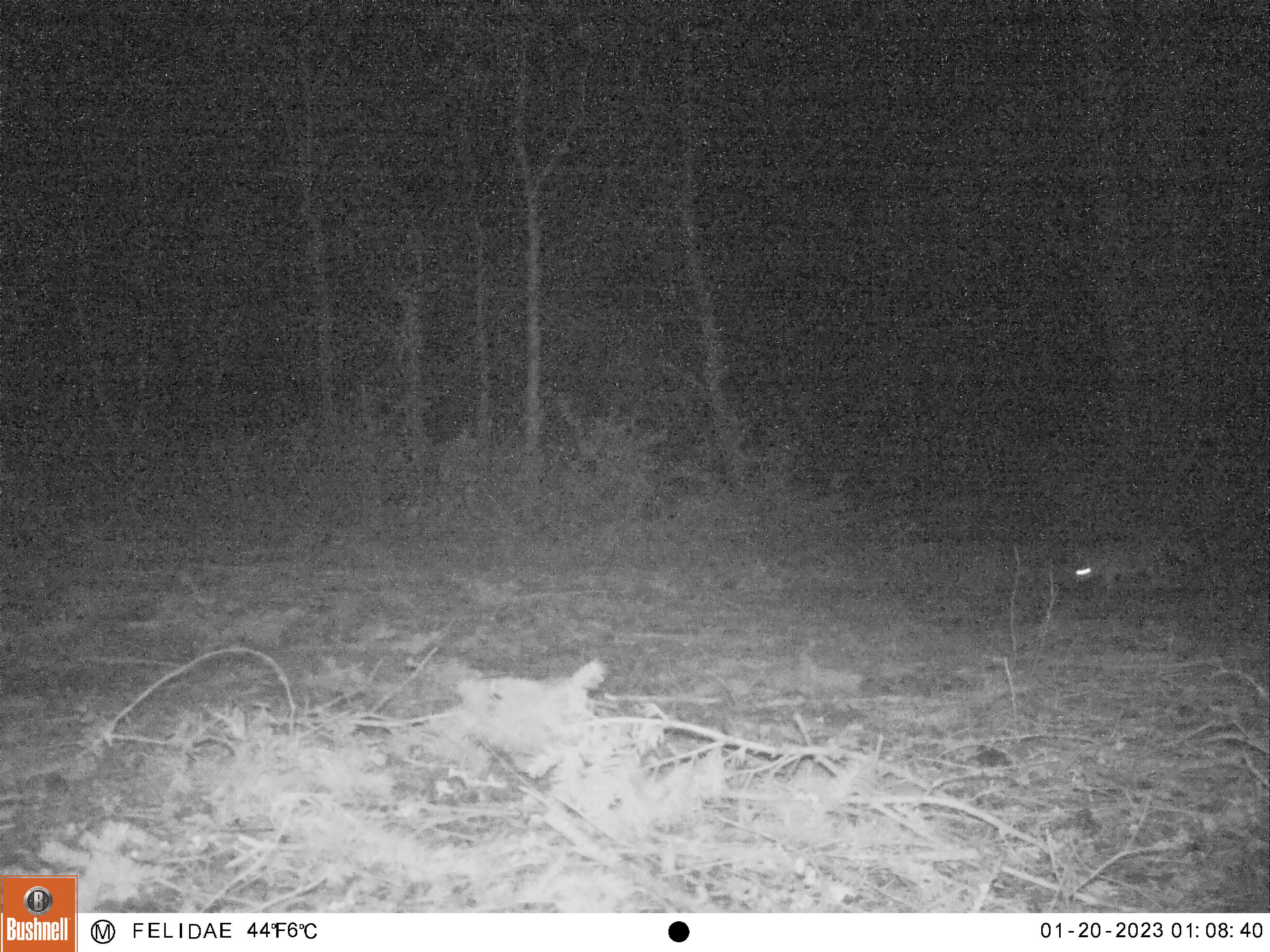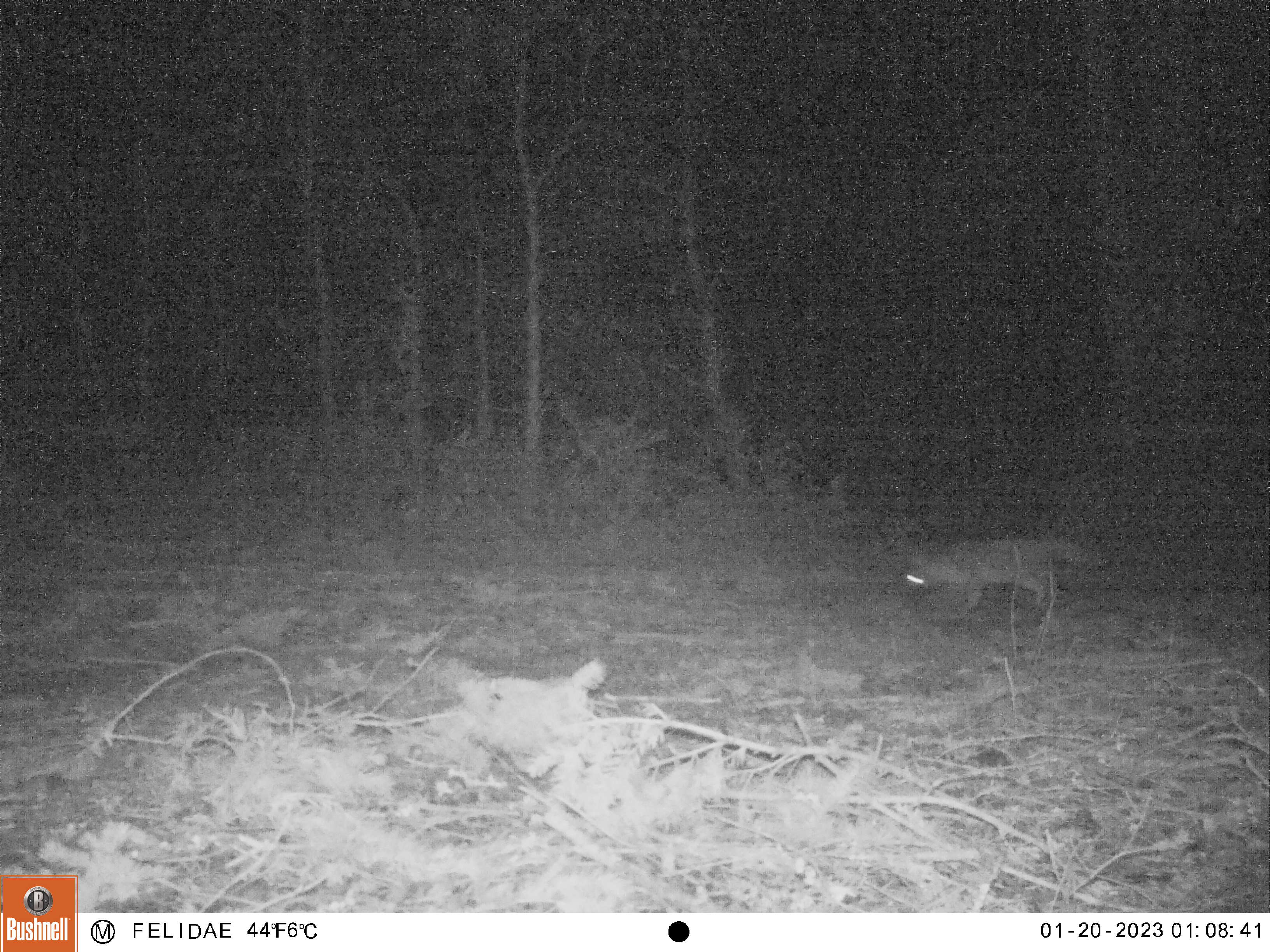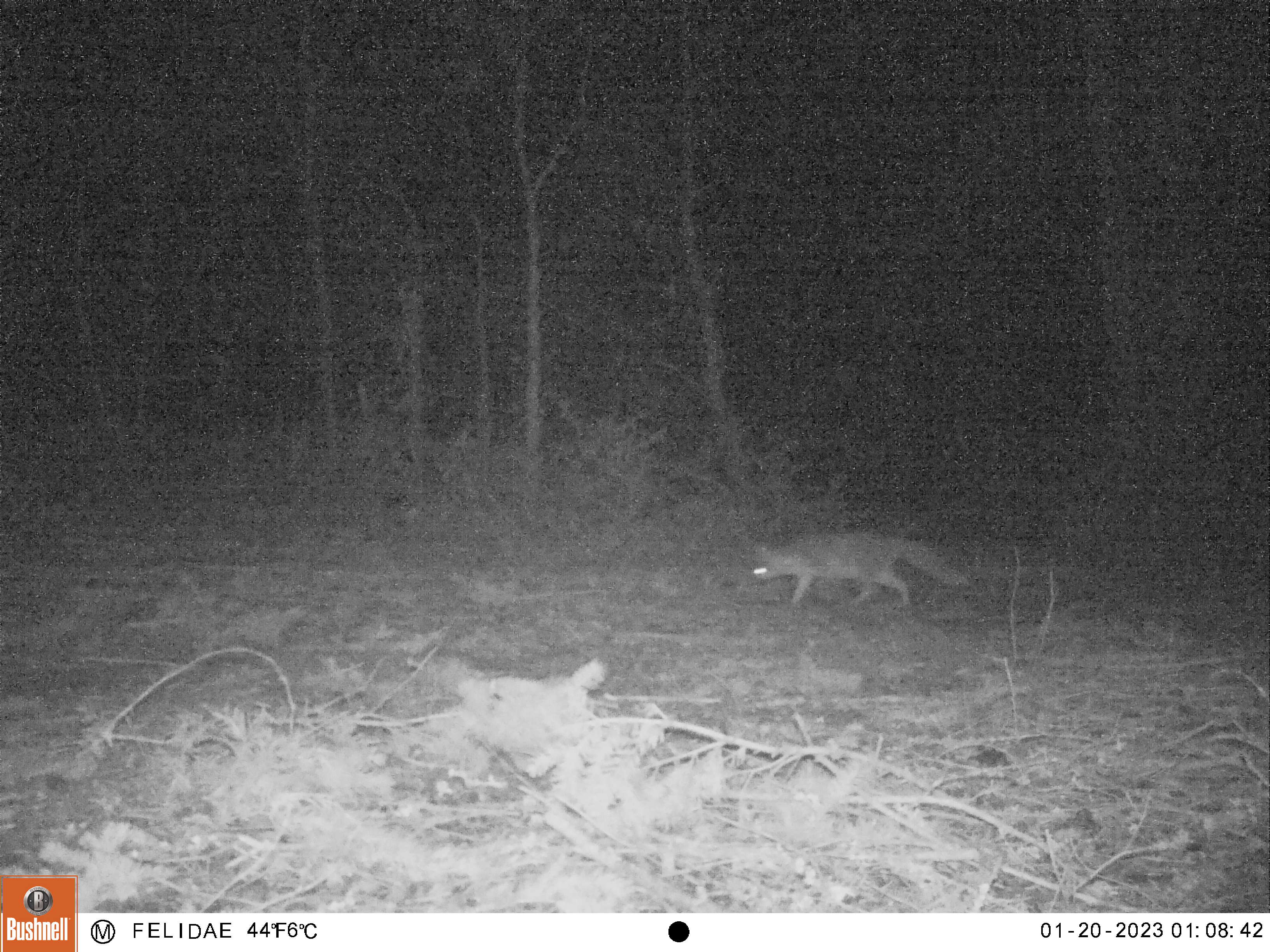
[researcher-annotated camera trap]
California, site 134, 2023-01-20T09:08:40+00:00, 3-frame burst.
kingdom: Animalia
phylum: Chordata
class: Mammalia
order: Carnivora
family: Canidae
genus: Urocyon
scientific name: Urocyon cinereoargenteus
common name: gray fox